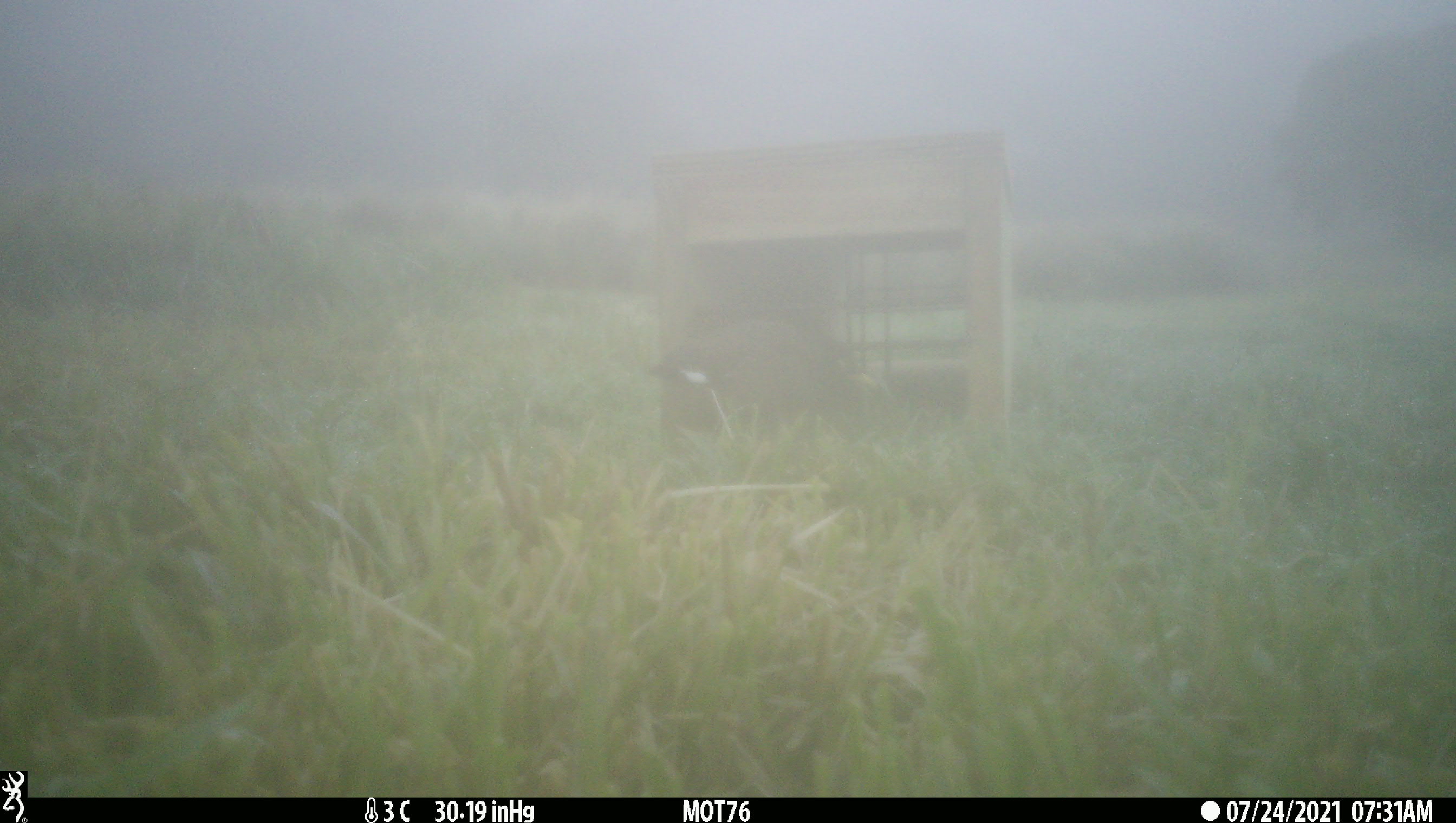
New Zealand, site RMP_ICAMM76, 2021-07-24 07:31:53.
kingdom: Animalia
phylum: Chordata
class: Aves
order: Passeriformes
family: Sturnidae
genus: Acridotheres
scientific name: Acridotheres tristis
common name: common myna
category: myna